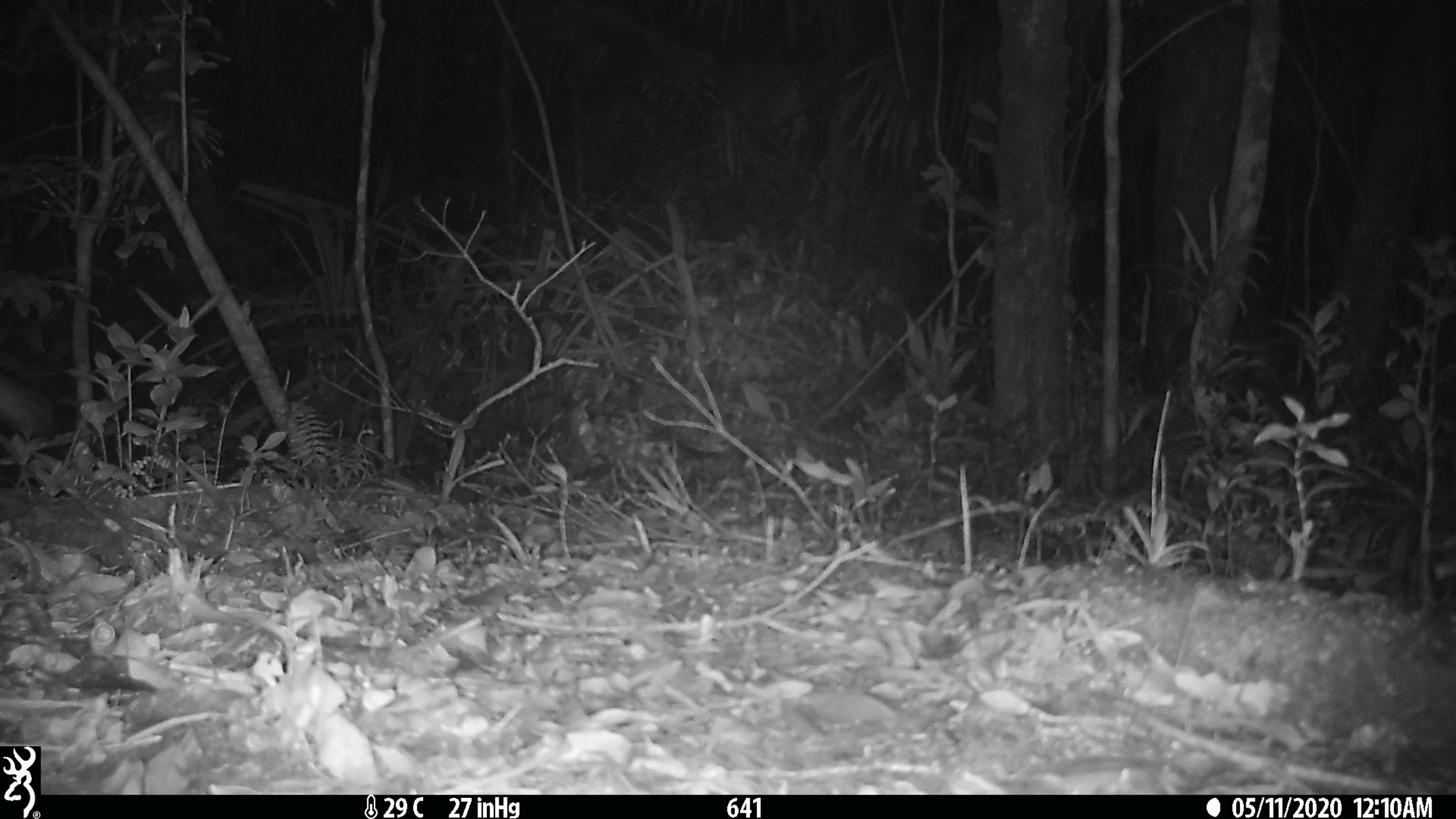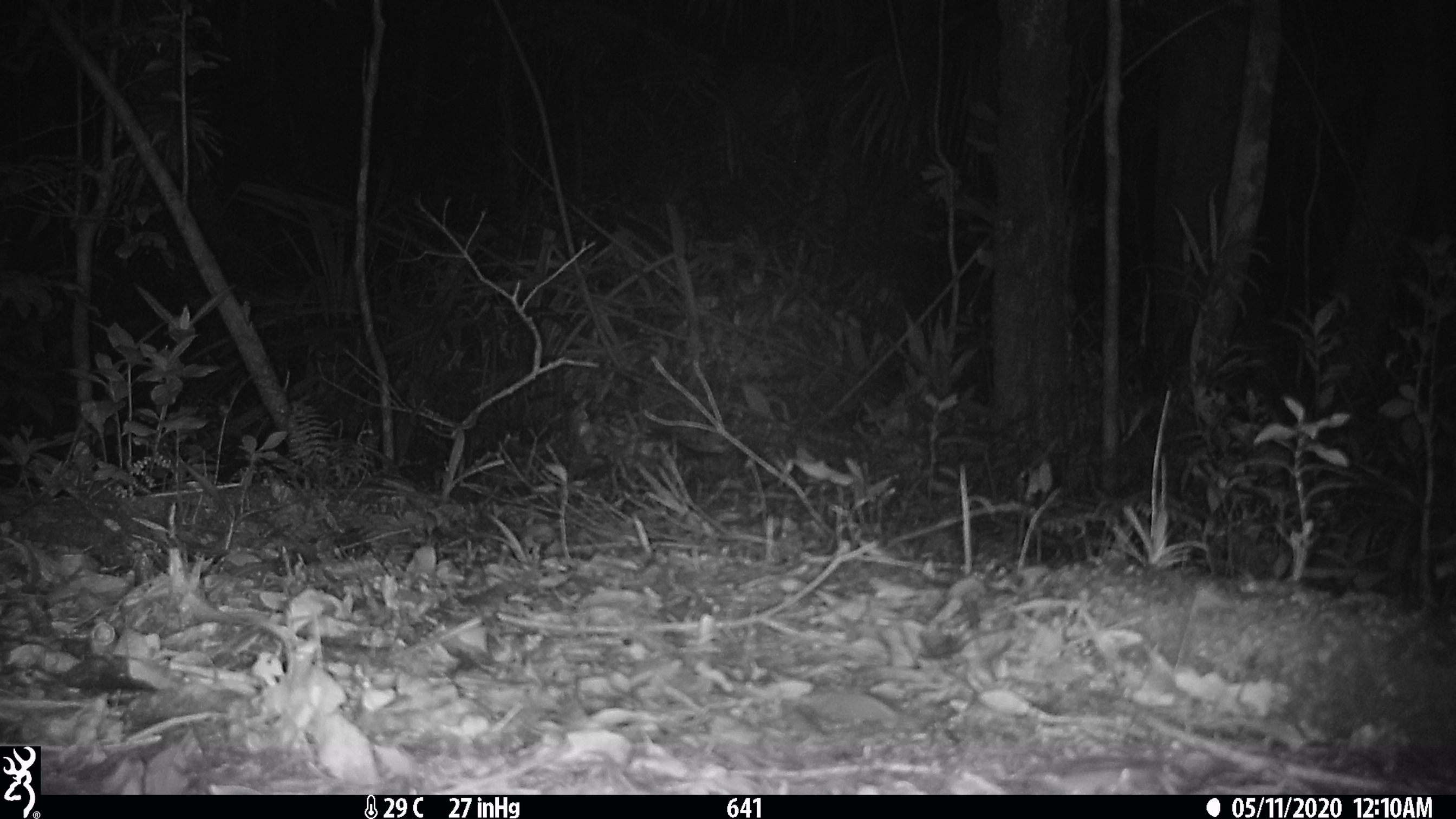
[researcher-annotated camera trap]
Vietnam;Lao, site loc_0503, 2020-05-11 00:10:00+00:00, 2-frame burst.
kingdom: Animalia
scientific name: Animalia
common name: animal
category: unidentified animal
Unidentified animal (animal) (Animalia). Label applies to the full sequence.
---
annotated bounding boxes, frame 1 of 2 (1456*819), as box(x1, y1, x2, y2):
unidentified animal: box(0, 379, 58, 443)